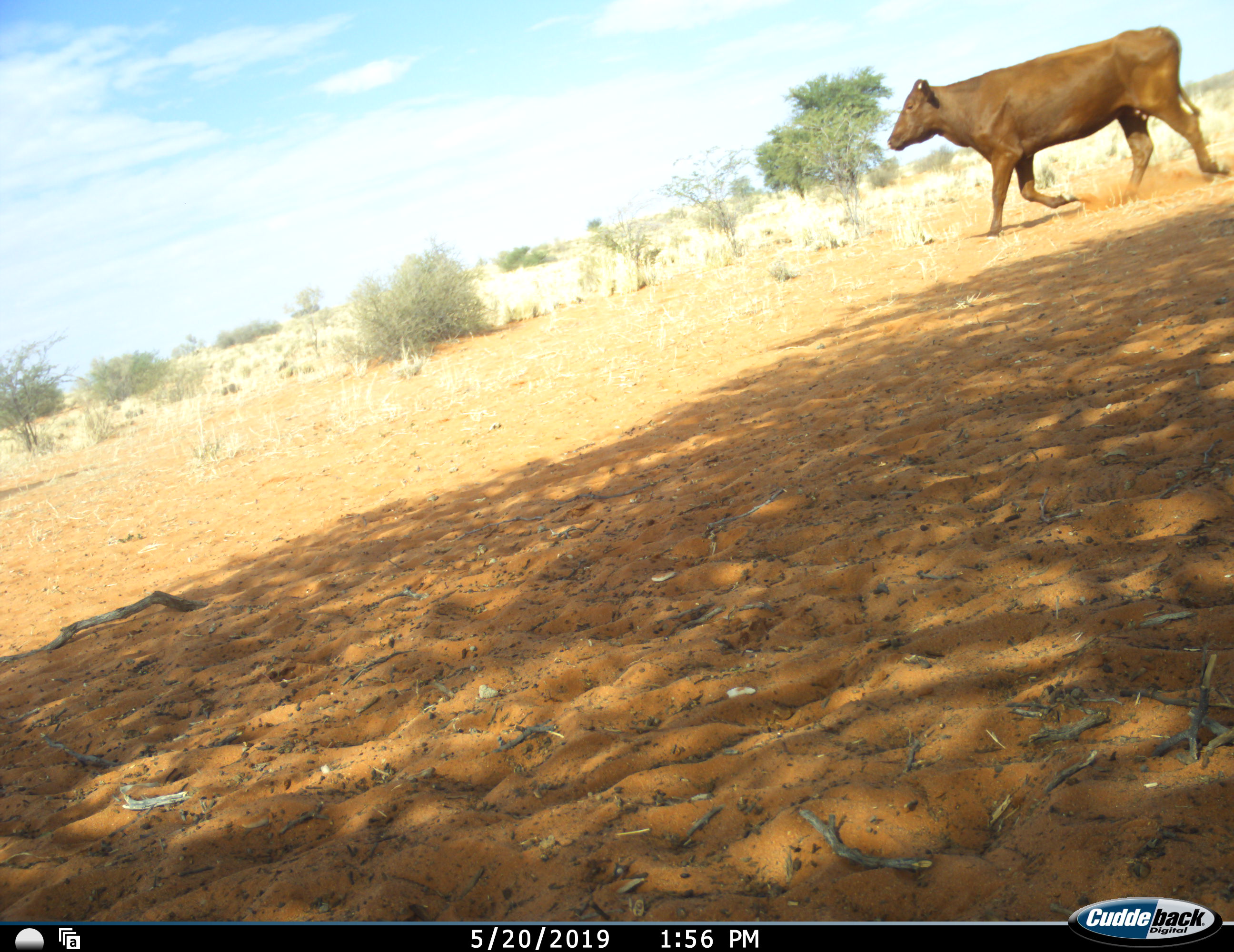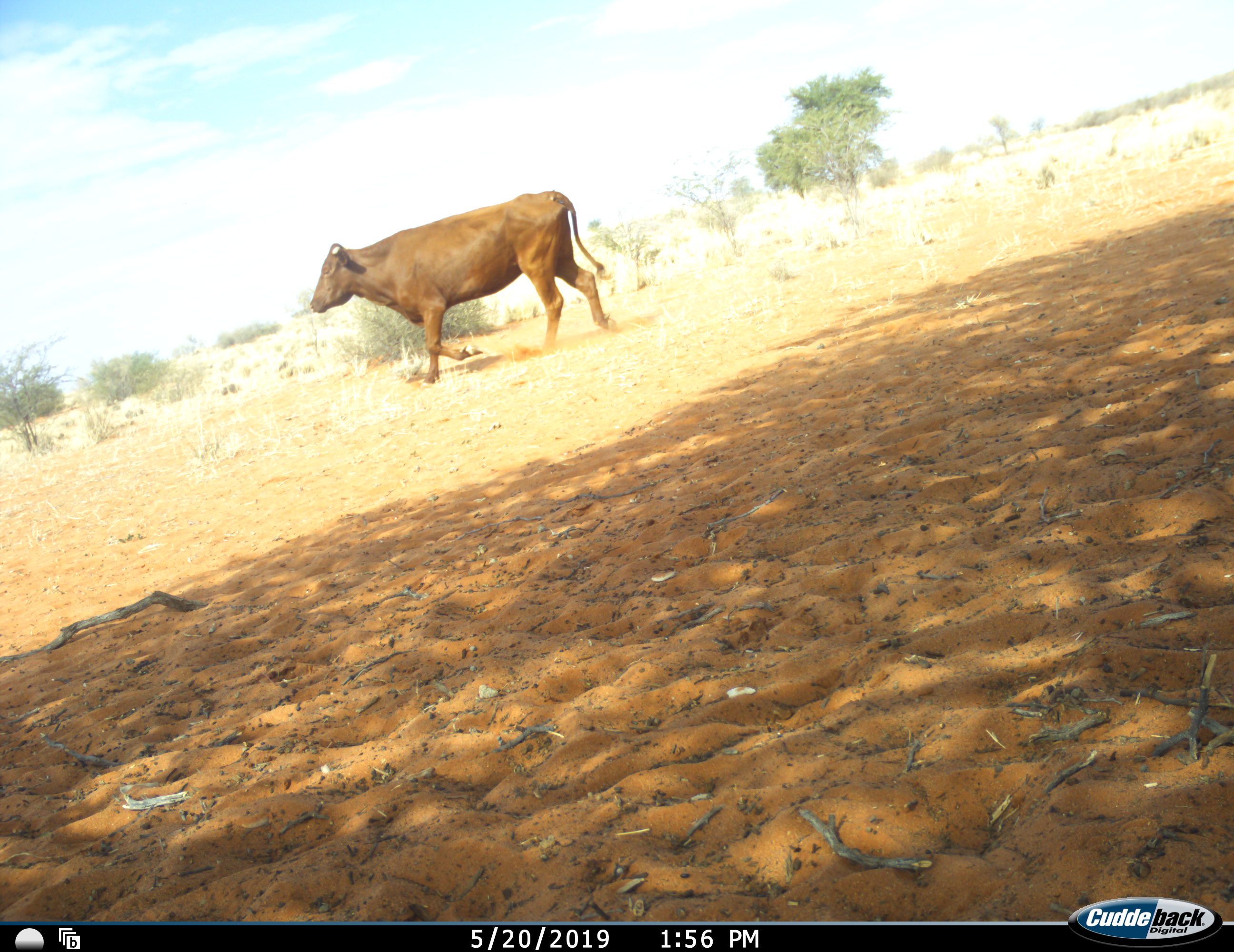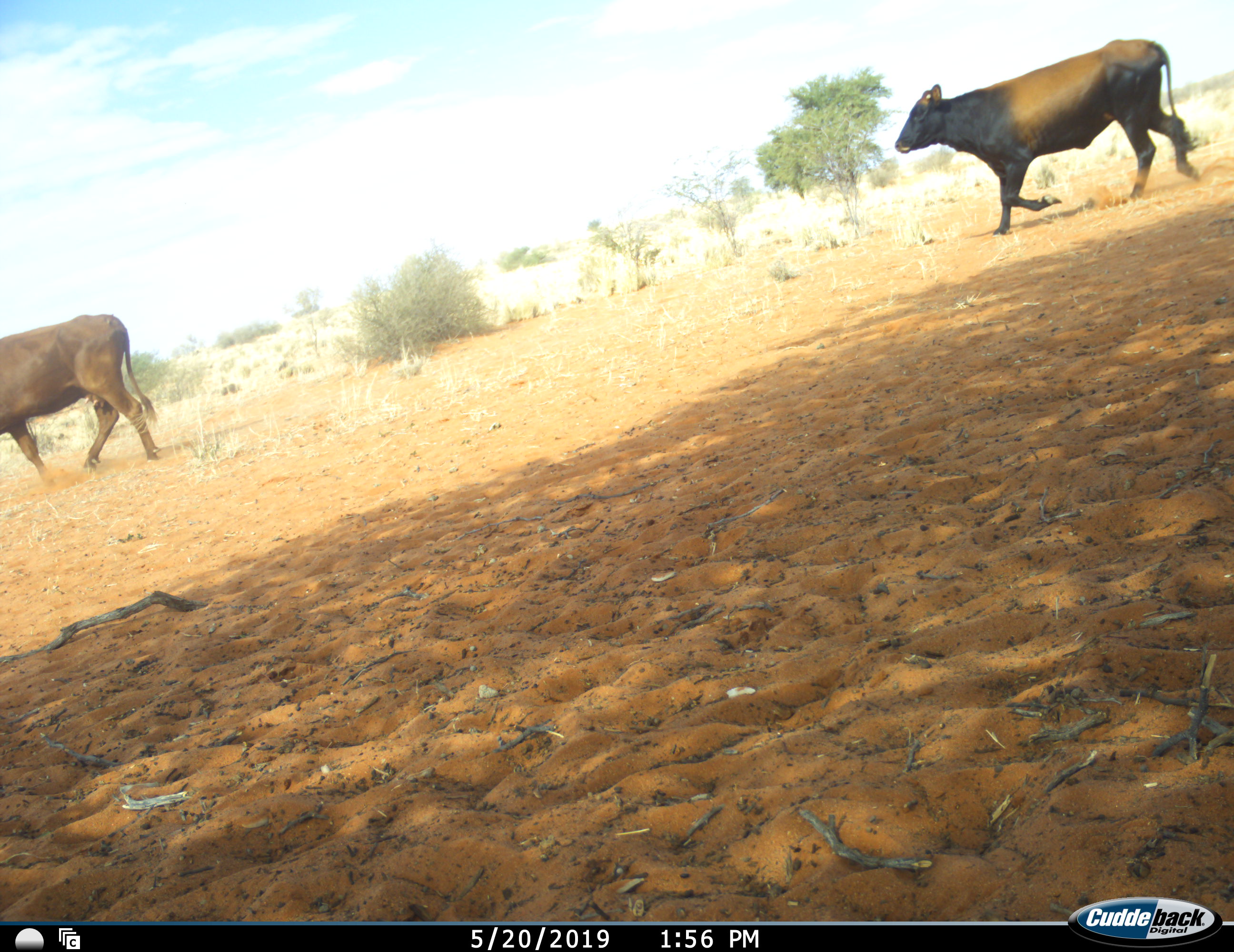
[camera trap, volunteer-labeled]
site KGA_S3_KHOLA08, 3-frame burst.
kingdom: Animalia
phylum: Chordata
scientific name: Vertebrata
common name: domestic animal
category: domesticanimal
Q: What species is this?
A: Domesticanimal (domestic animal) (Vertebrata).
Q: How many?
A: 2.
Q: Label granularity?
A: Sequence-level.